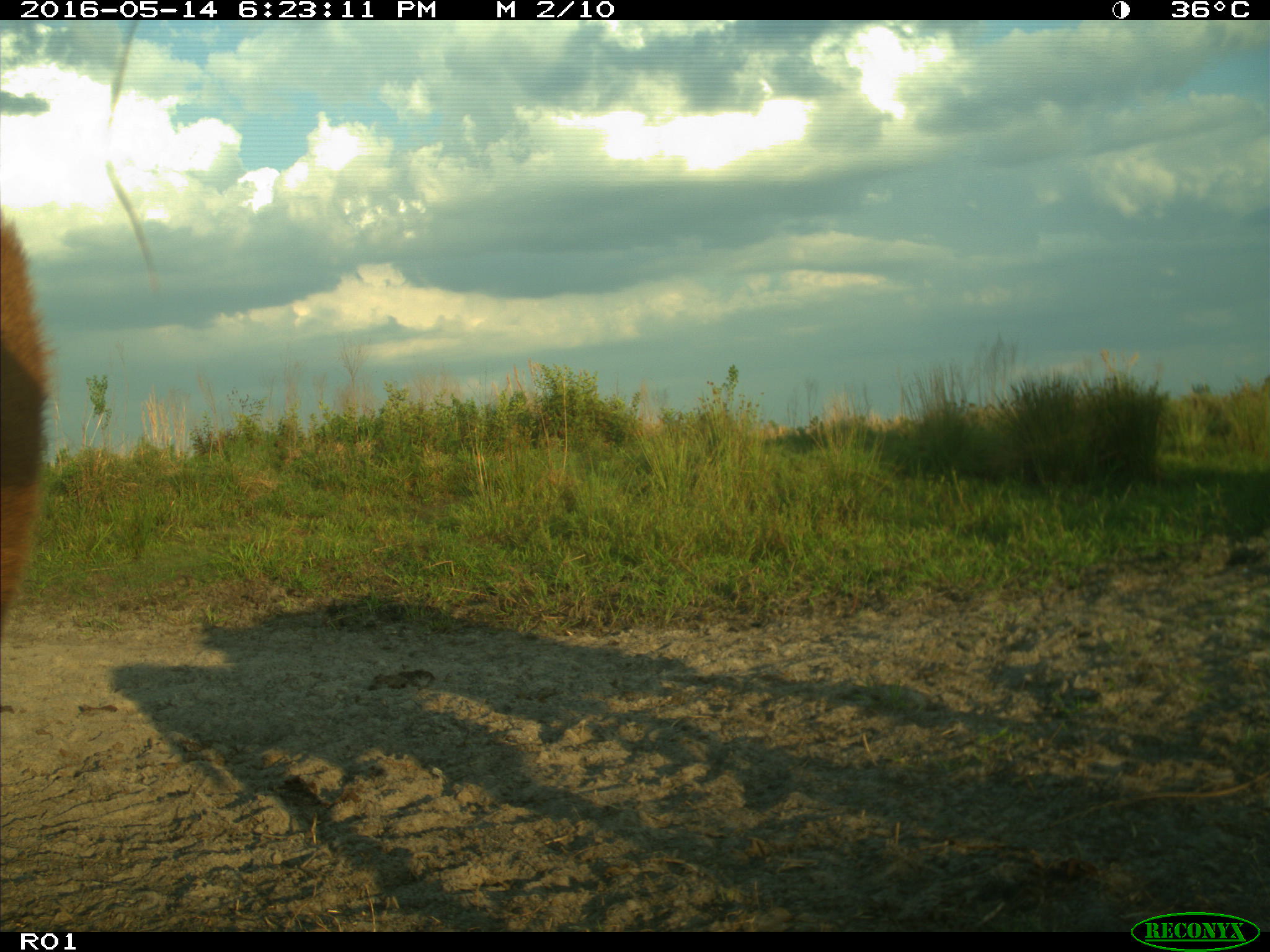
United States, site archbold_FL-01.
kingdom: Animalia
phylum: Chordata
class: Mammalia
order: Artiodactyla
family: Bovidae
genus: Bos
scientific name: Bos taurus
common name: domestic cow